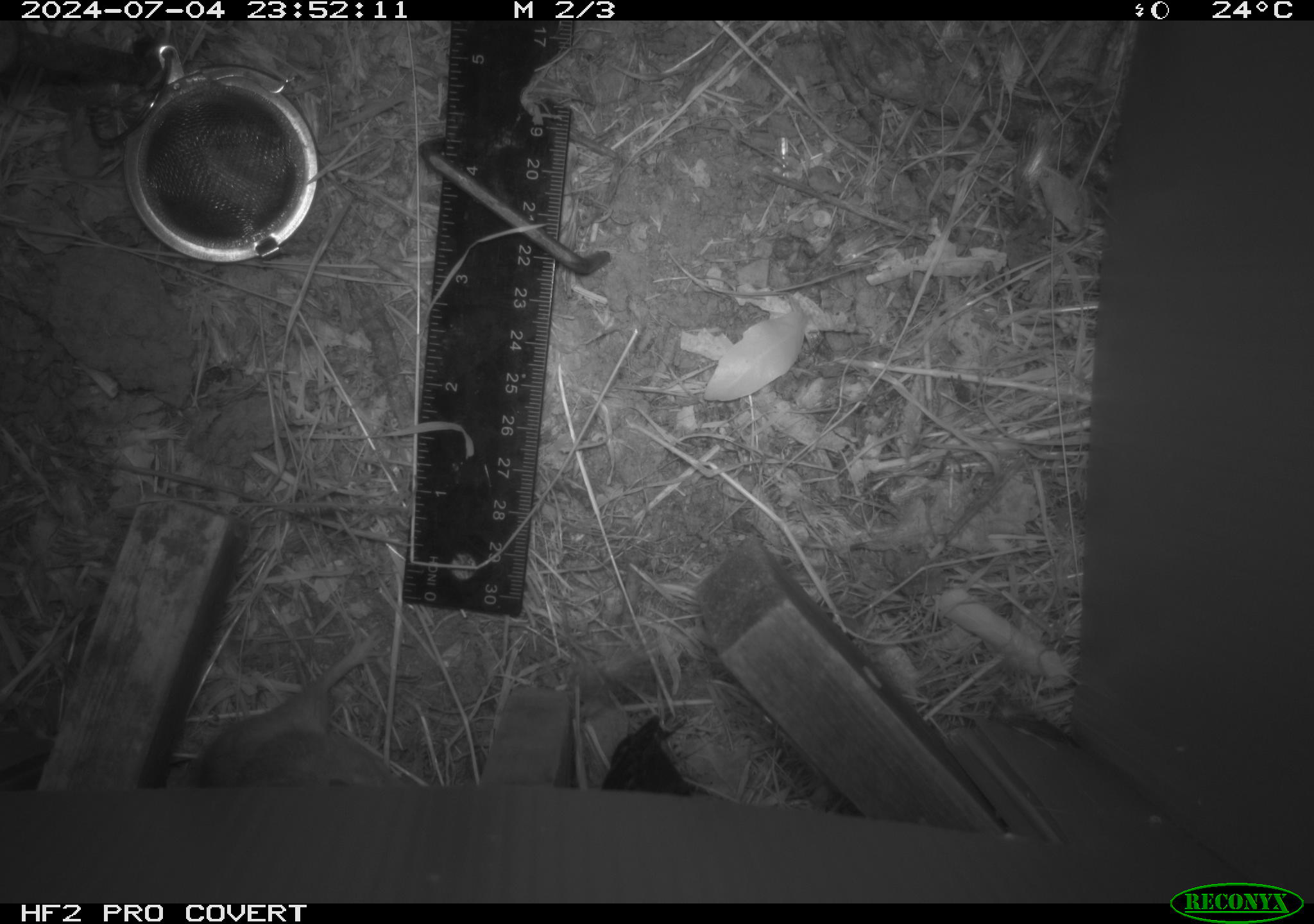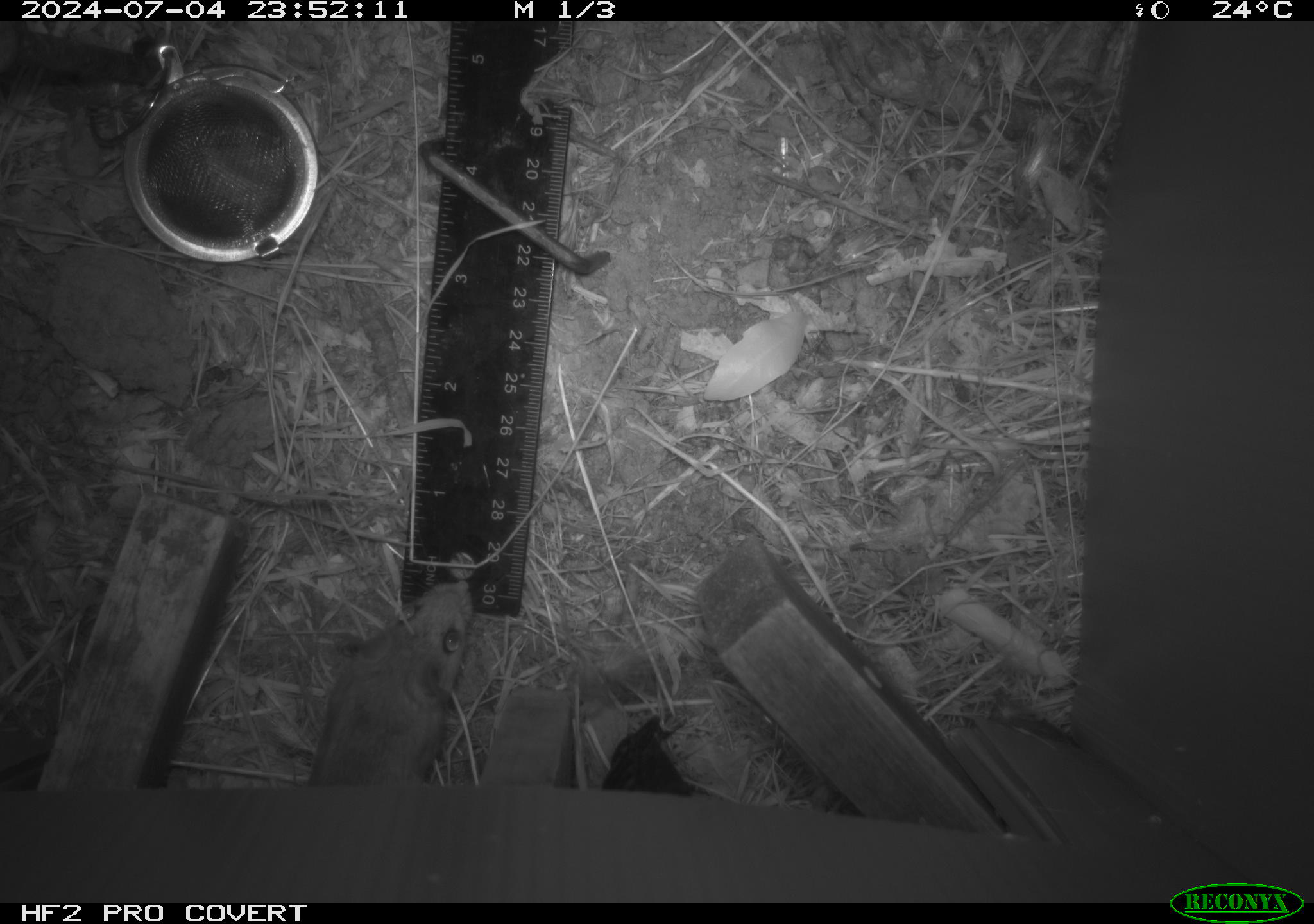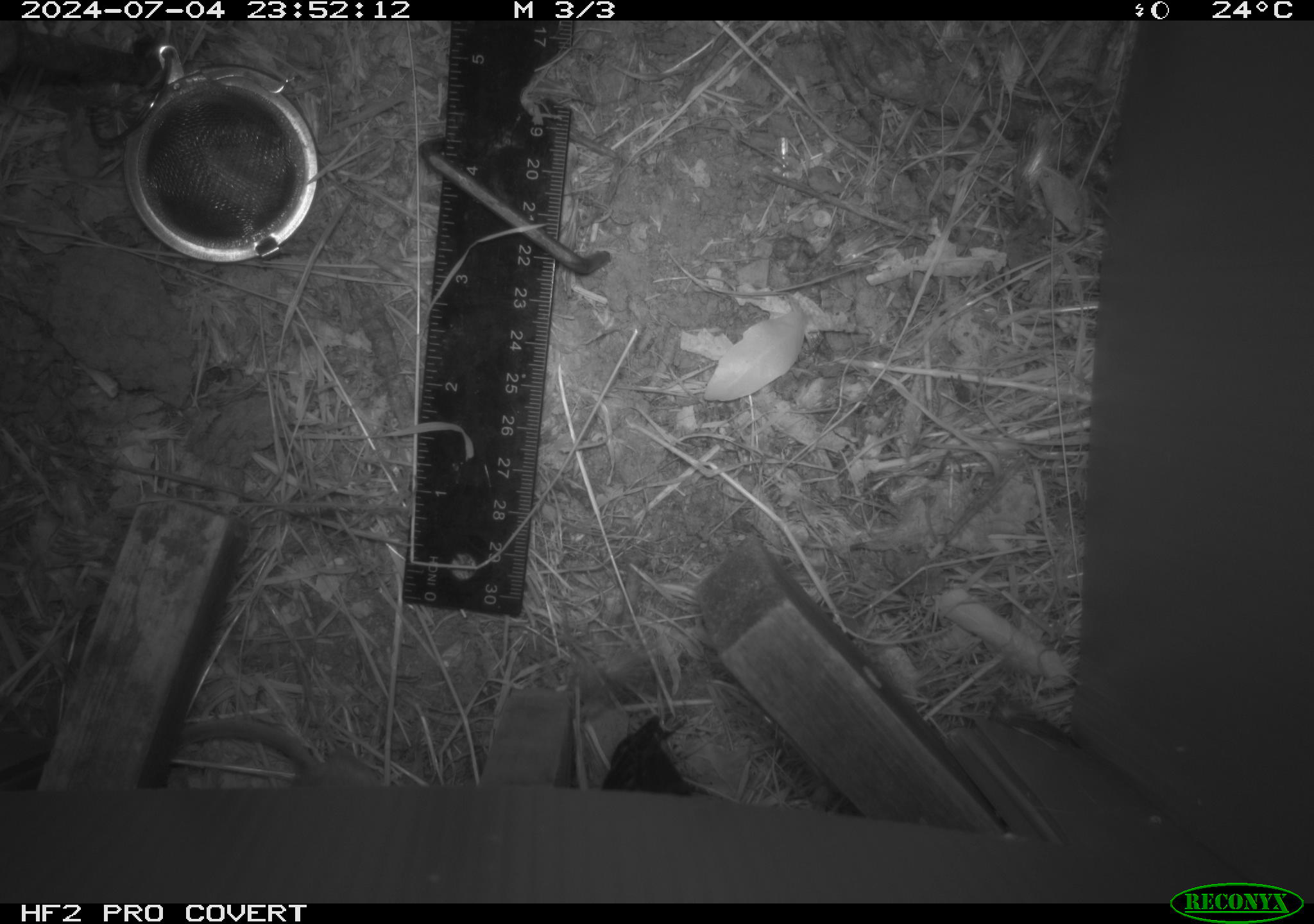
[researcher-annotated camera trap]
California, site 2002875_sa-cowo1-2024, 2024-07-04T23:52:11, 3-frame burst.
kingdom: Animalia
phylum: Chordata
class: Mammalia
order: Rodentia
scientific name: Rodentia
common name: rodent